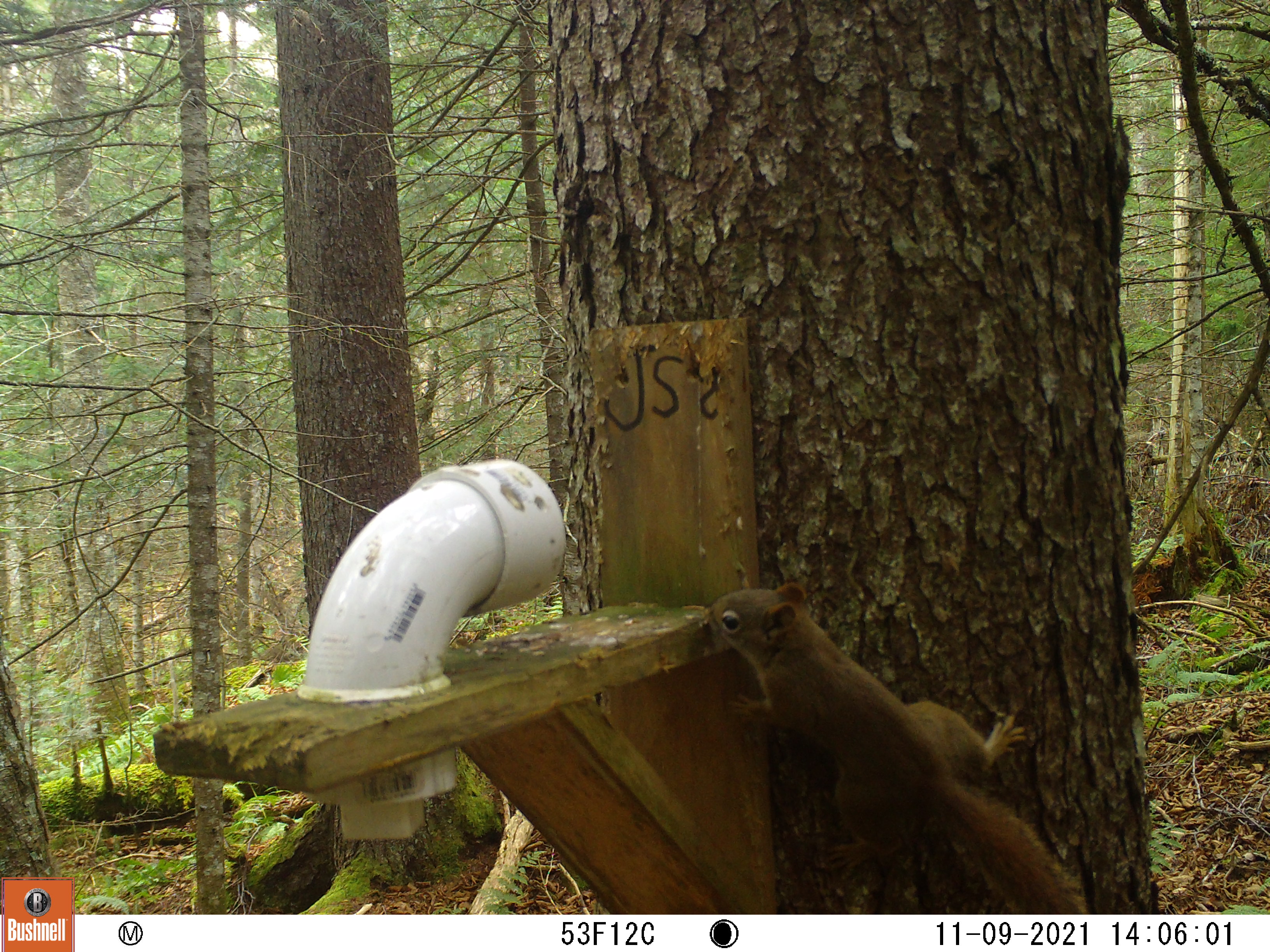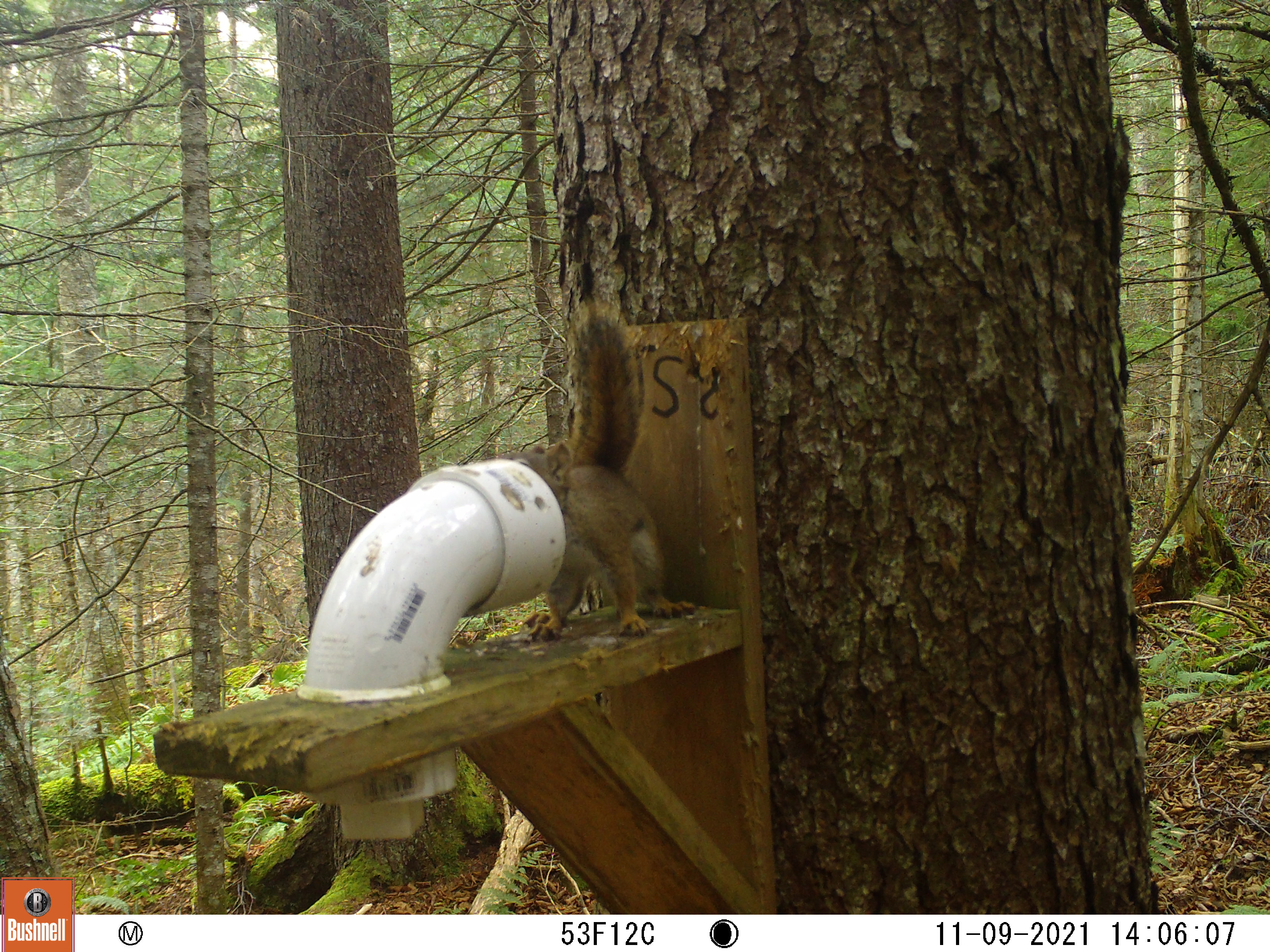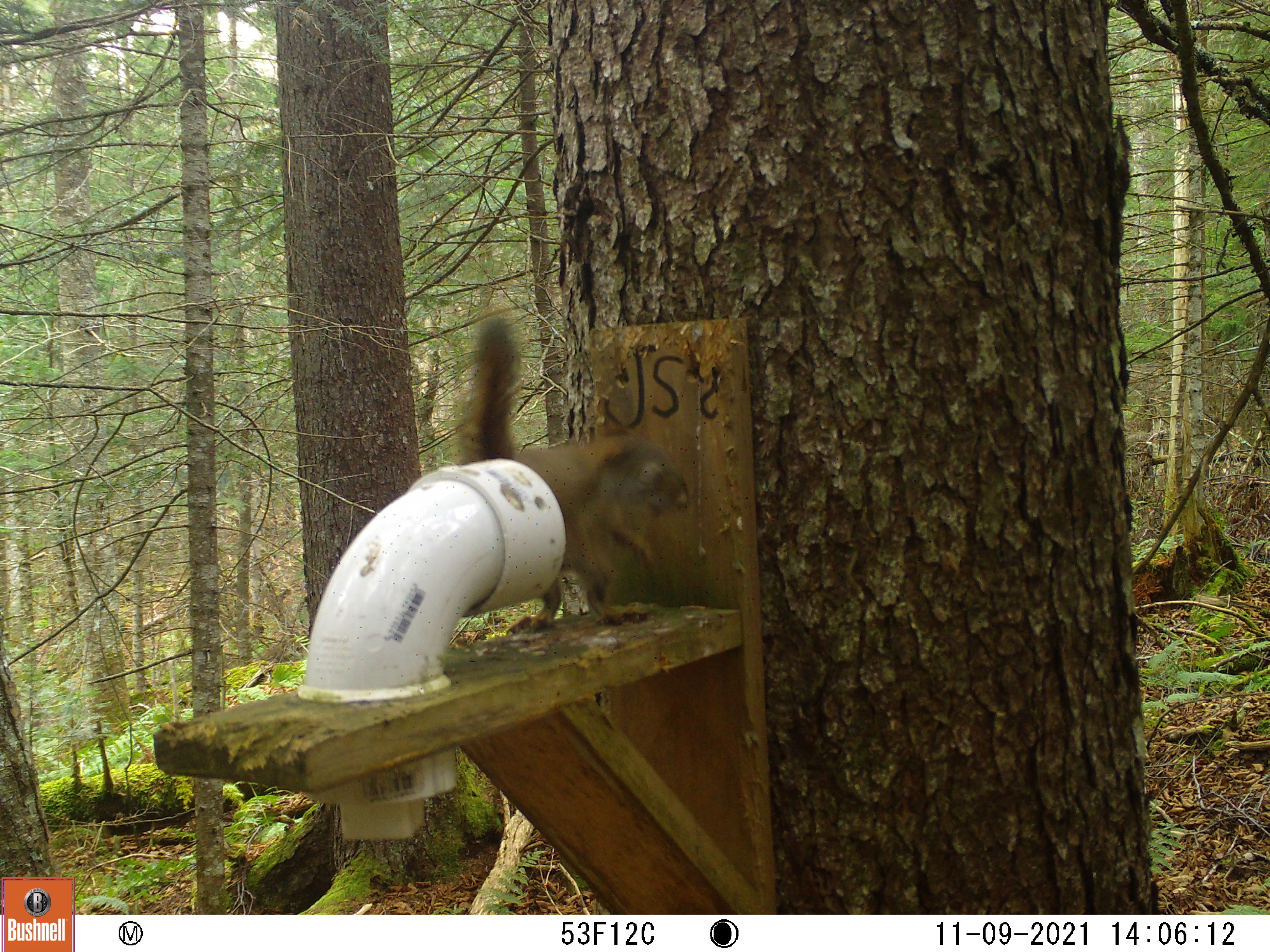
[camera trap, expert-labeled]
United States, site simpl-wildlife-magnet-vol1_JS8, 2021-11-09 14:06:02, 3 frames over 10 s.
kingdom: Animalia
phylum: Chordata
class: Mammalia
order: Rodentia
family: Sciuridae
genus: Tamiasciurus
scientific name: Tamiasciurus hudsonicus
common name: red squirrel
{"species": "red squirrel (Tamiasciurus hudsonicus)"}